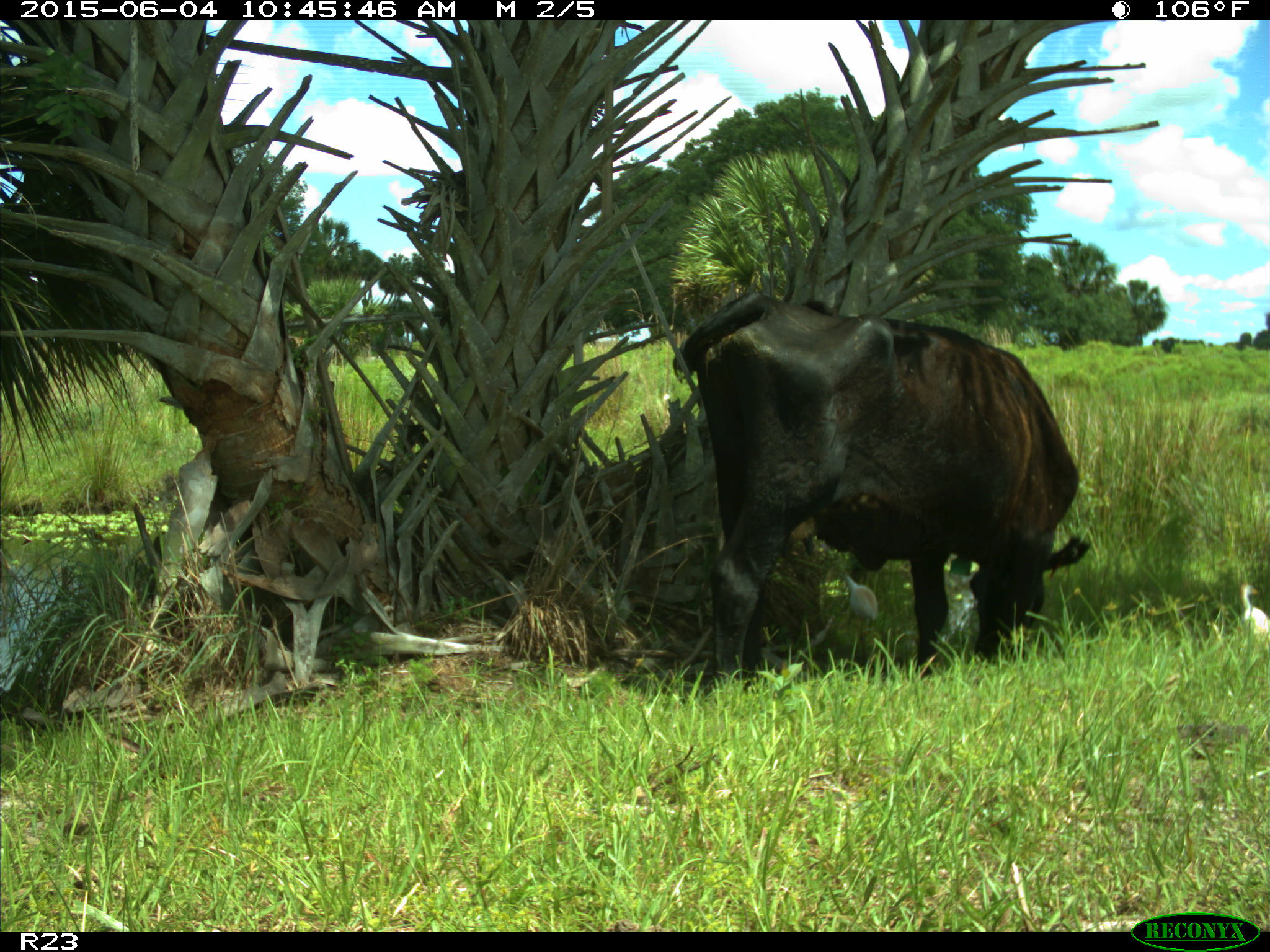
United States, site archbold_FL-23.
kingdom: Animalia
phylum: Chordata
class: Mammalia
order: Artiodactyla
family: Bovidae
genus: Bos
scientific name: Bos taurus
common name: domestic cow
Bos taurus (domestic cow).